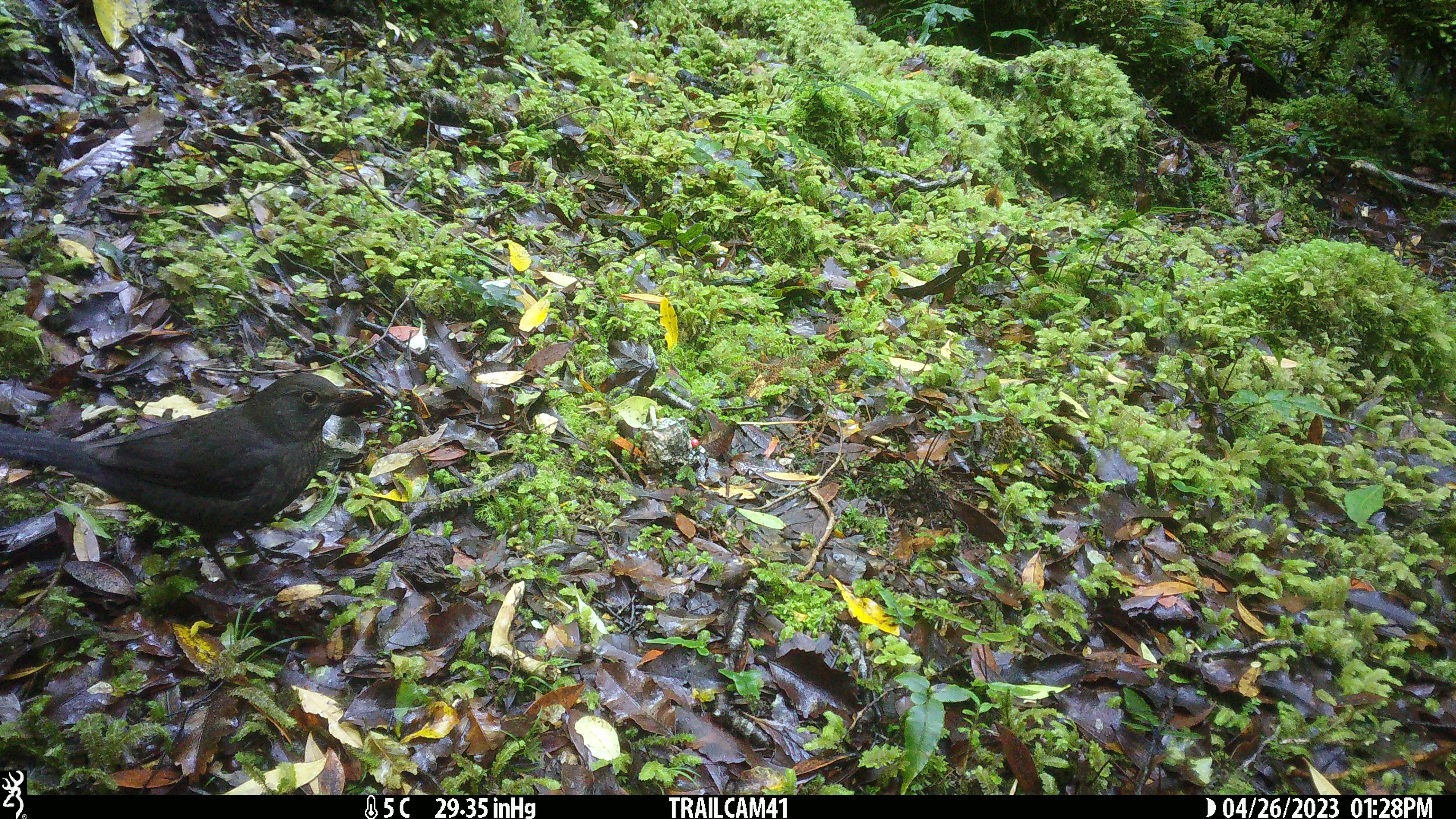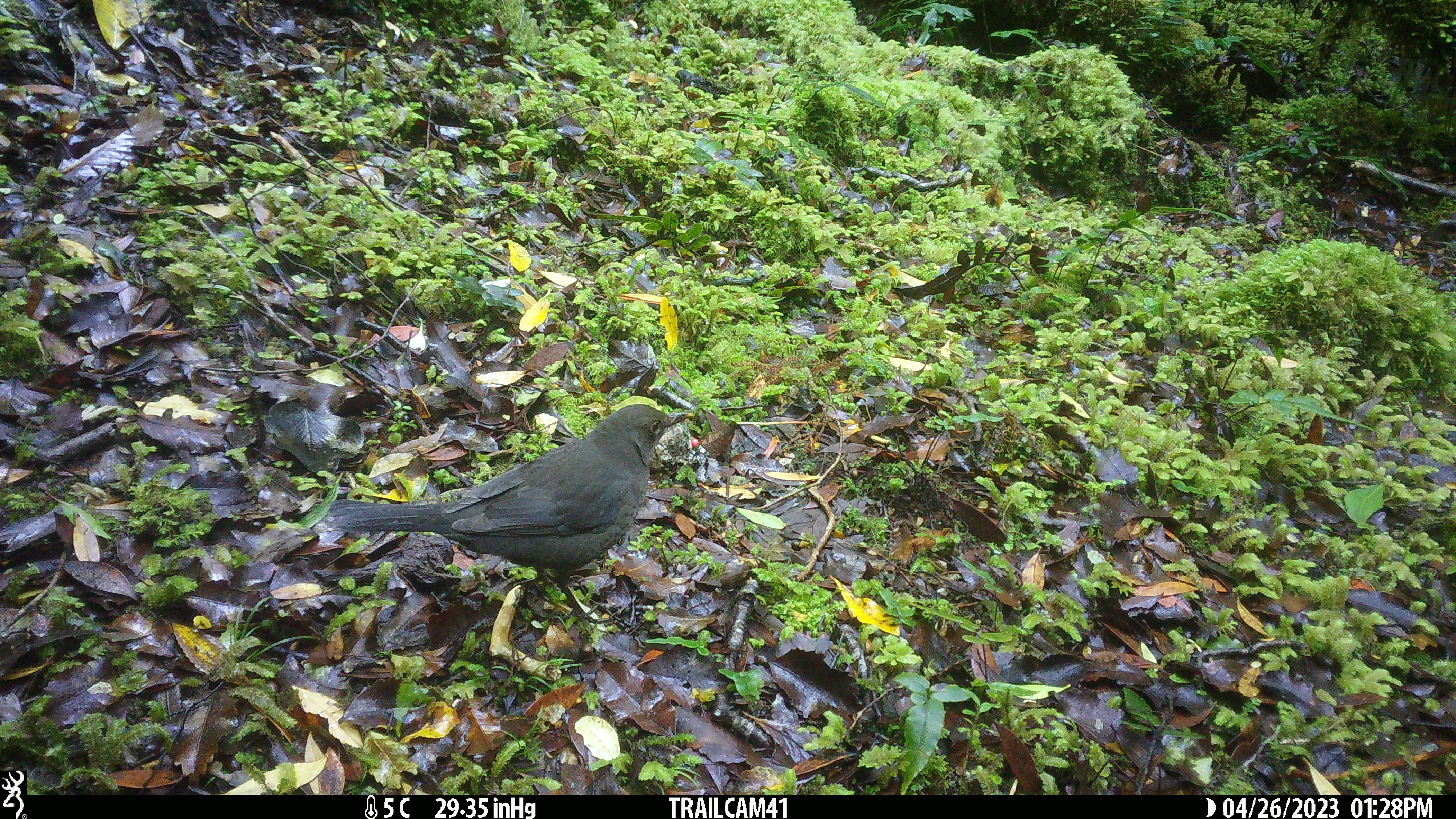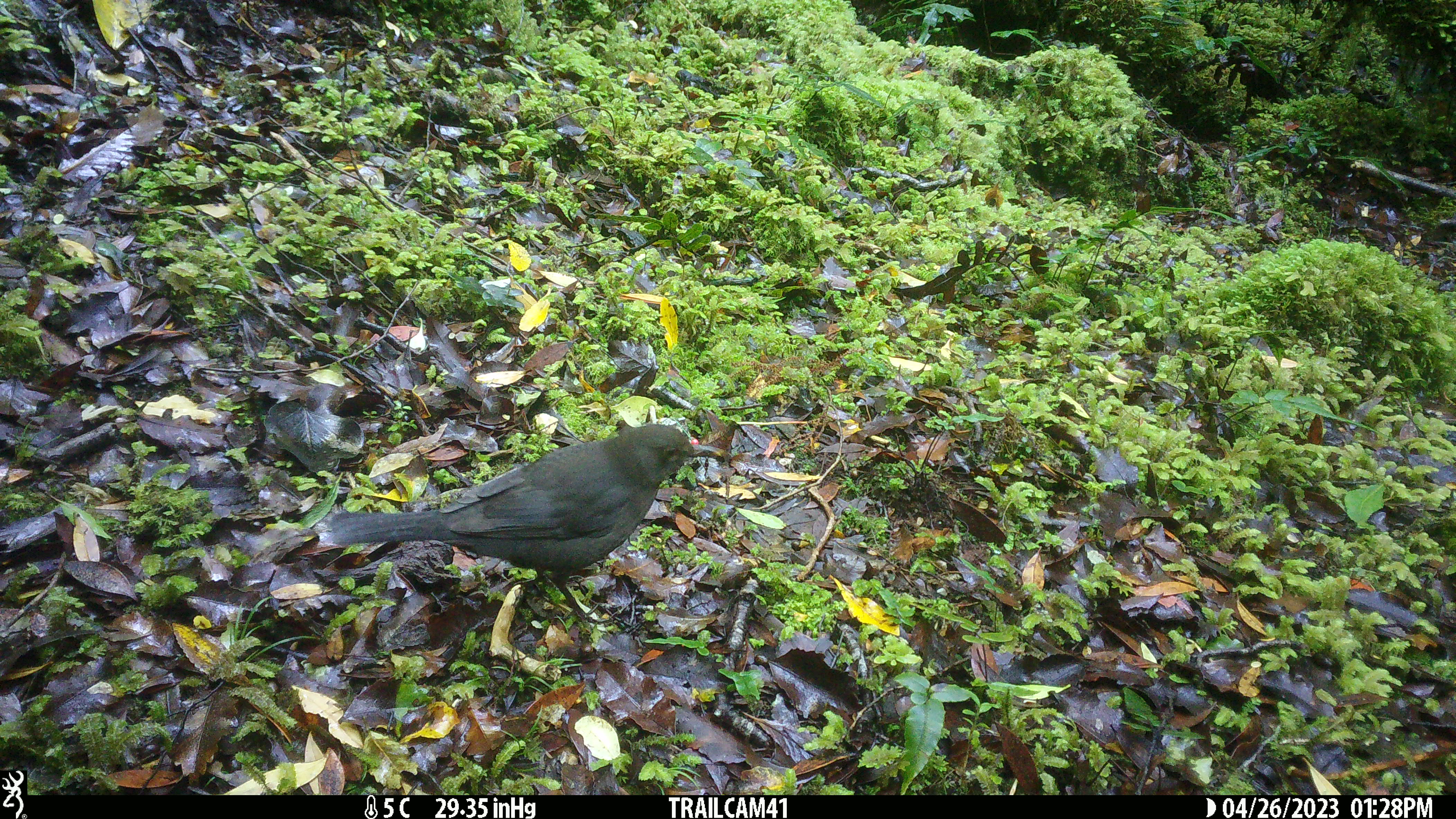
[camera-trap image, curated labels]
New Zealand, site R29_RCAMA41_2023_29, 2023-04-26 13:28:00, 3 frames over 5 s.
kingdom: Animalia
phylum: Chordata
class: Aves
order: Passeriformes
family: Turdidae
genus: Turdus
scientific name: Turdus merula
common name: eurasian blackbird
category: blackbird